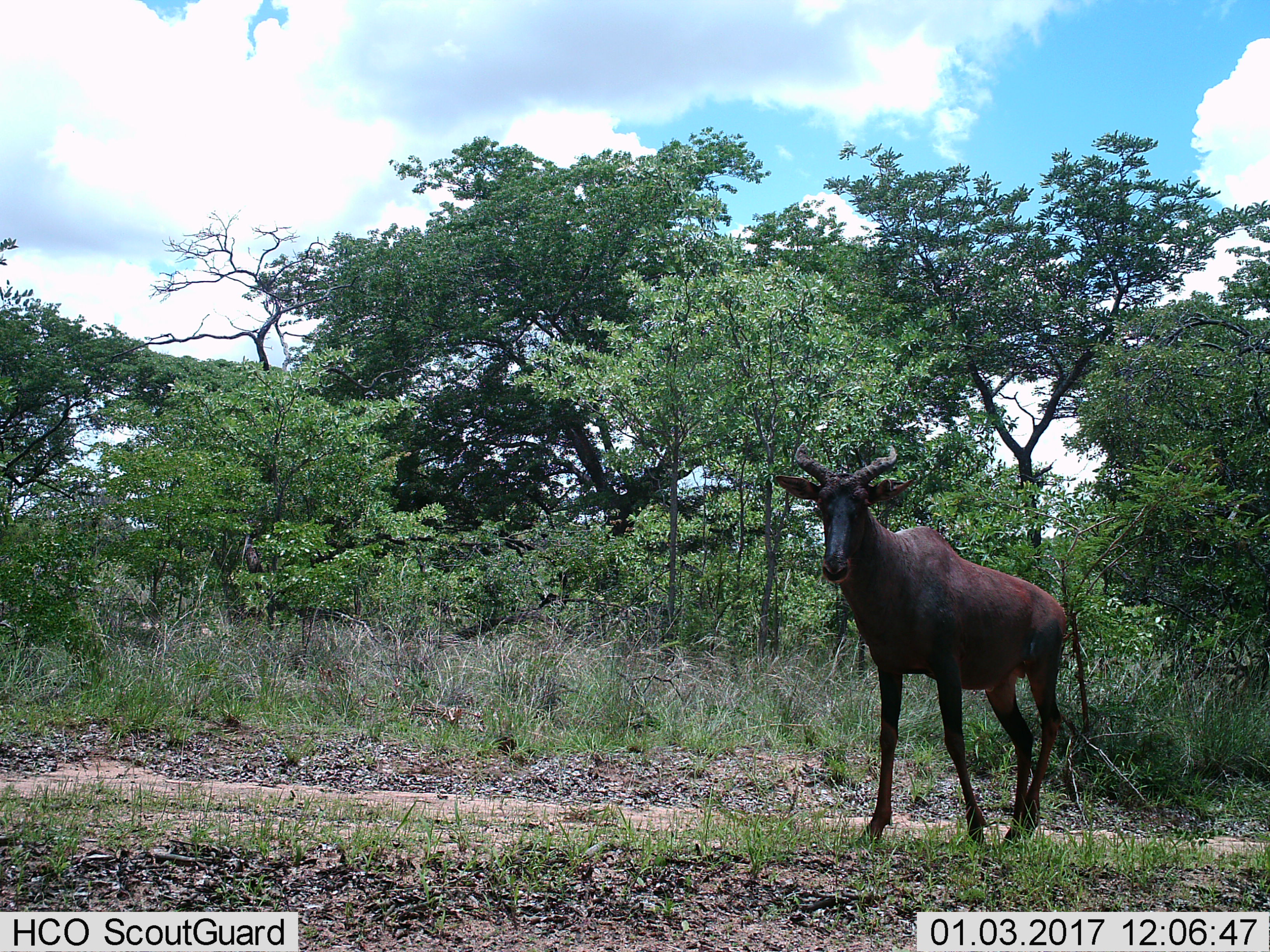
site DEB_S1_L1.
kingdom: Animalia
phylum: Chordata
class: Mammalia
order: Artiodactyla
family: Bovidae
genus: Damaliscus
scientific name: Damaliscus lunatus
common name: tsessebe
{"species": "tsessebe (Damaliscus lunatus)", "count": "1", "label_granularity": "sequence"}